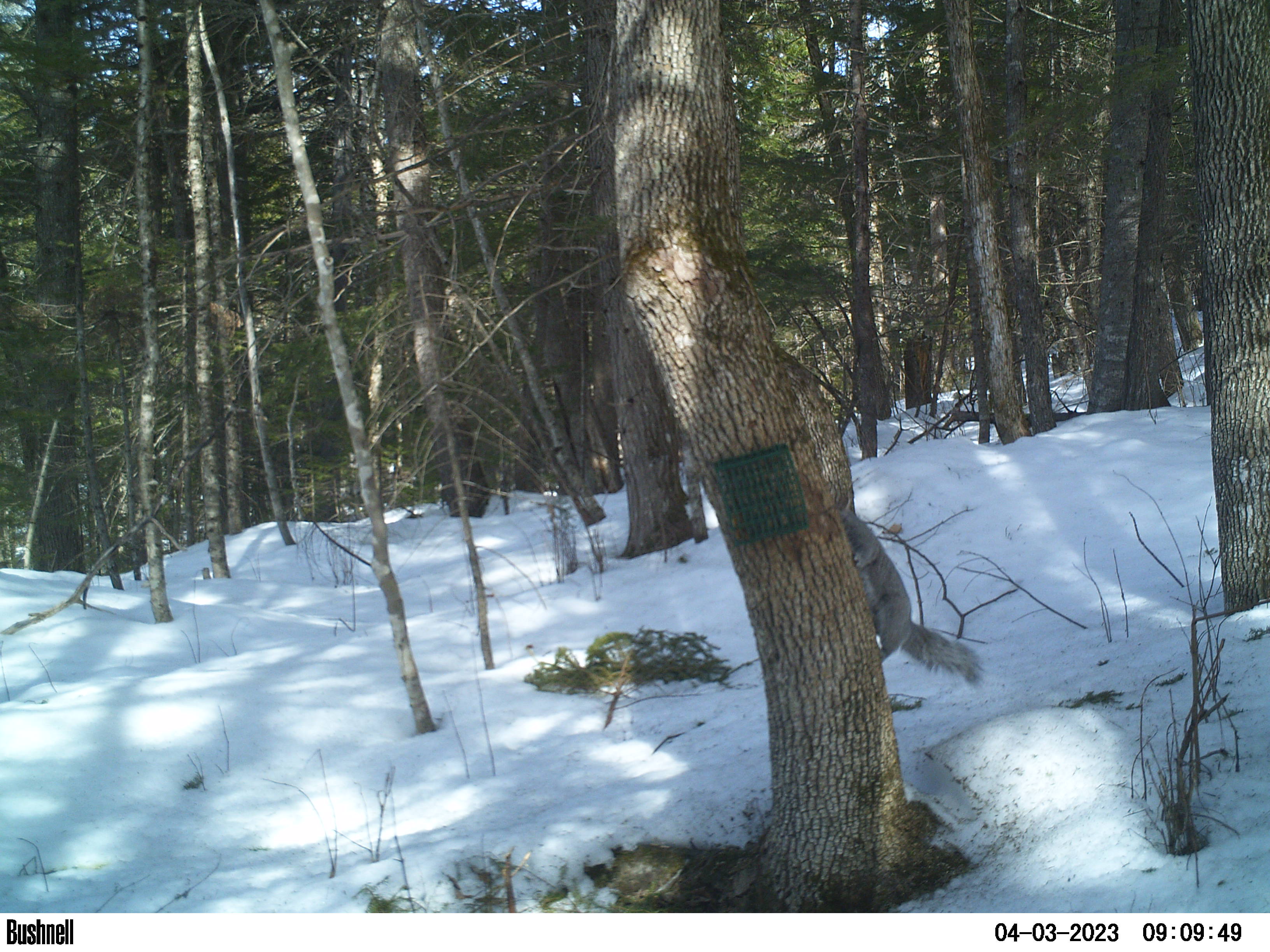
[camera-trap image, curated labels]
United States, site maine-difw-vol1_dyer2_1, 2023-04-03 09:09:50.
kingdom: Animalia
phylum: Chordata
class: Mammalia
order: Rodentia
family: Sciuridae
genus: Sciurus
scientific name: Sciurus carolinensis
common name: gray squirrel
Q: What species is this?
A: Gray squirrel (Sciurus carolinensis).